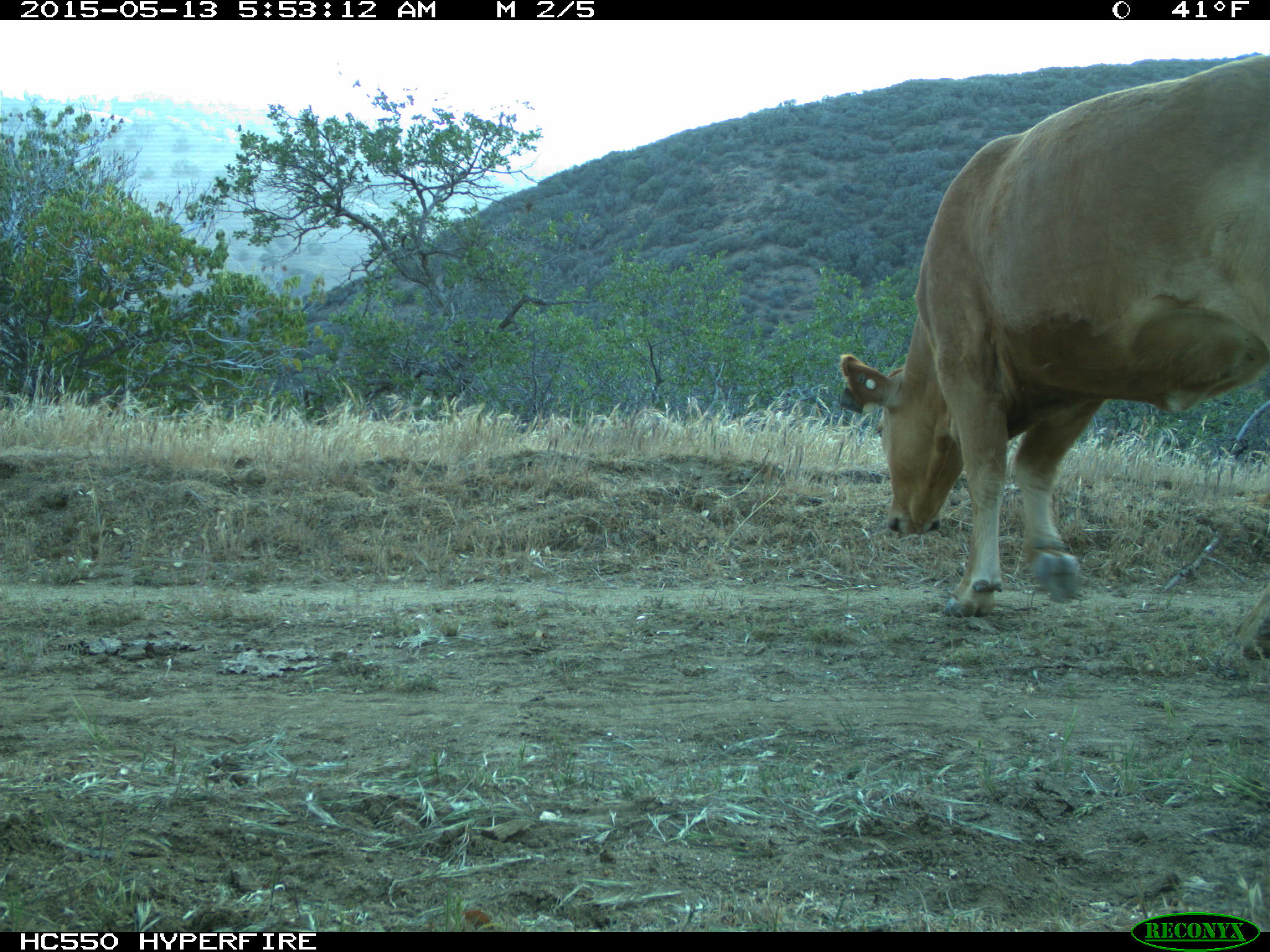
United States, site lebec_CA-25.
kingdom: Animalia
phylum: Chordata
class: Mammalia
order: Artiodactyla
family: Bovidae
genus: Bos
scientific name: Bos taurus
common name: domestic cow